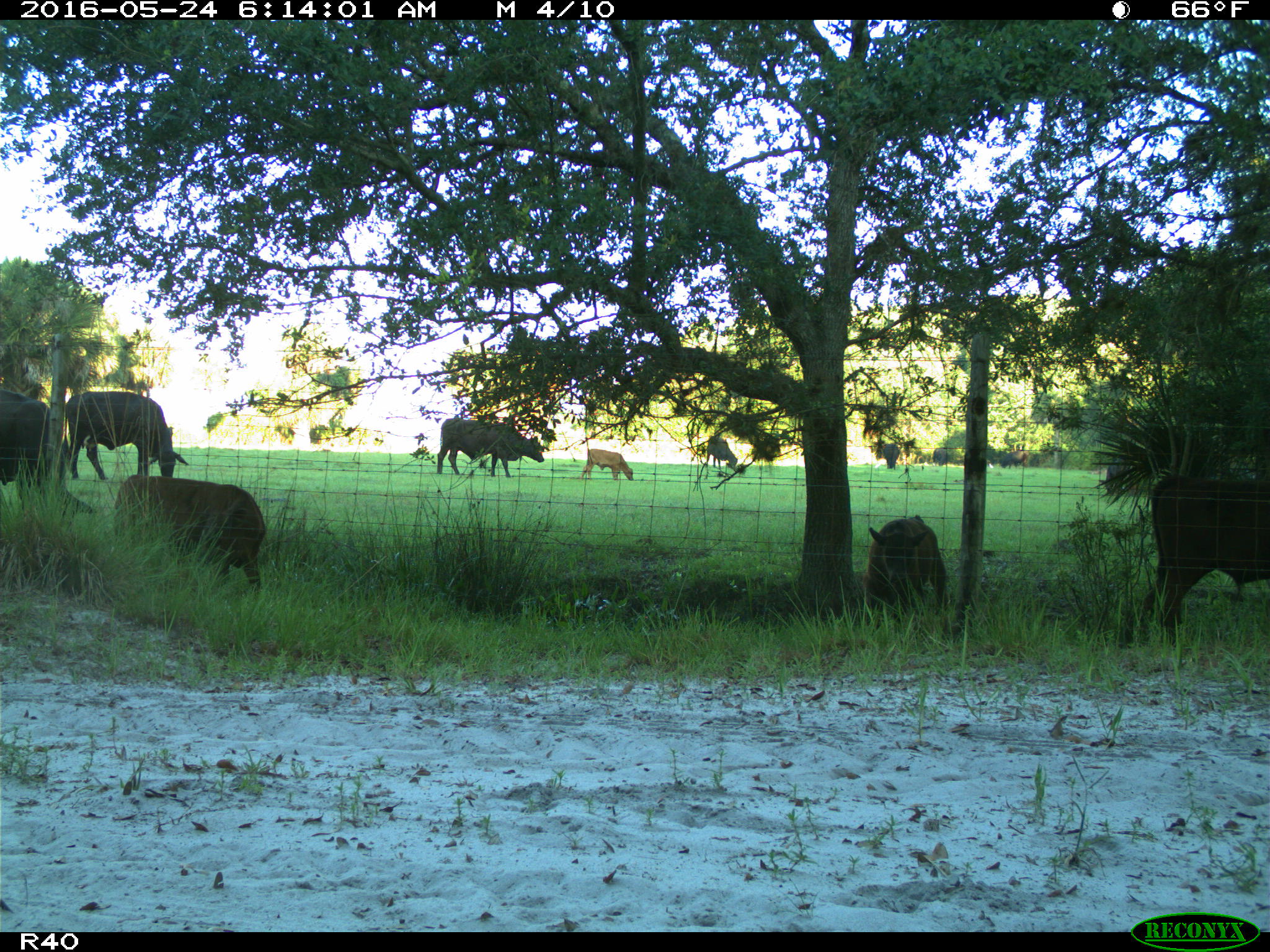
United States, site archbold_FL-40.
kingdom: Animalia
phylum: Chordata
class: Mammalia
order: Artiodactyla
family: Bovidae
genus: Bos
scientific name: Bos taurus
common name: domestic cow